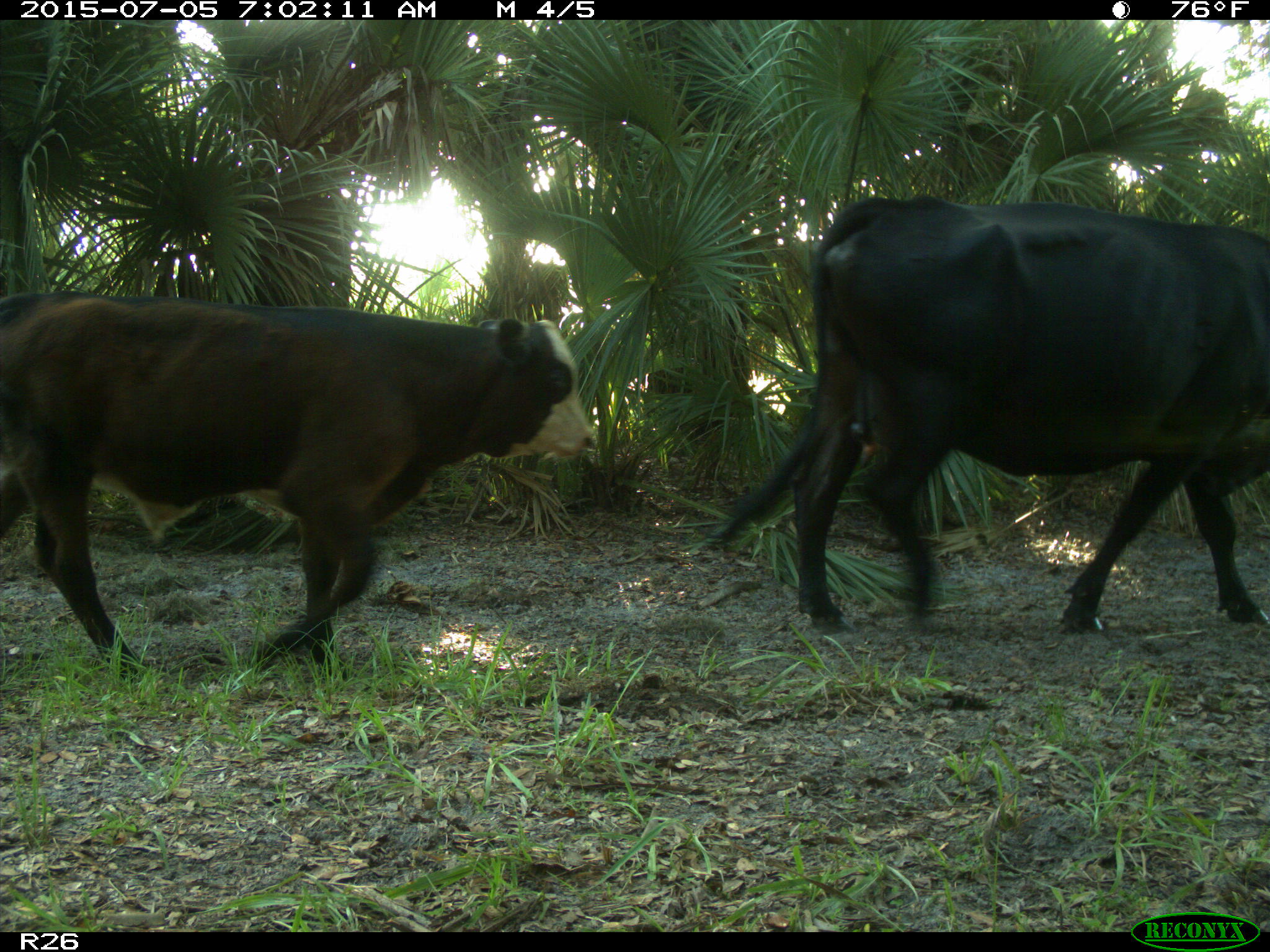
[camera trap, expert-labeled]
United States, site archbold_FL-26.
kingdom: Animalia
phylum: Chordata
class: Mammalia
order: Artiodactyla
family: Bovidae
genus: Bos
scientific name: Bos taurus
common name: domestic cow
Bos taurus (domestic cow).